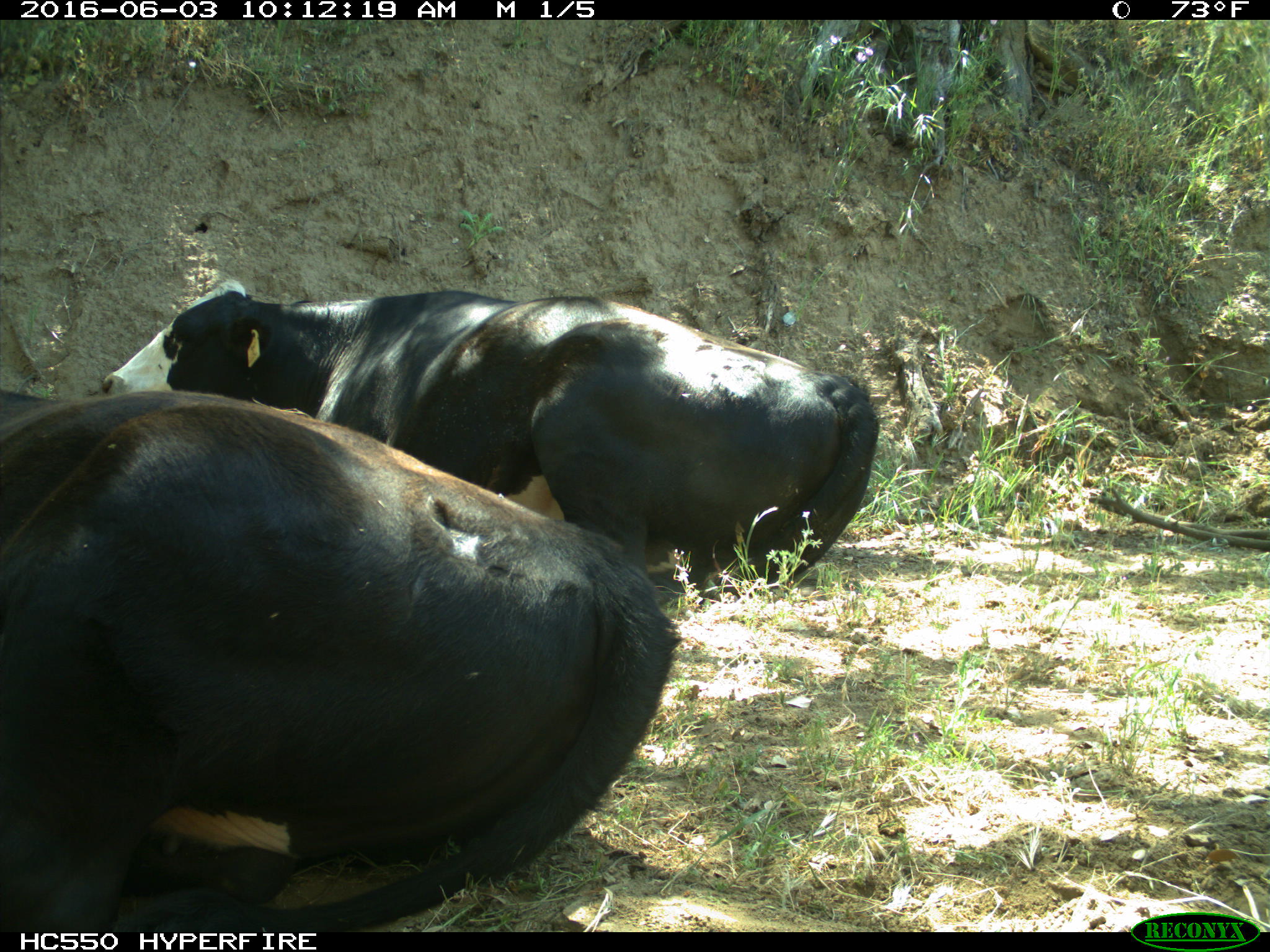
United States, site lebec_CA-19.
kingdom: Animalia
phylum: Chordata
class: Mammalia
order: Artiodactyla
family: Bovidae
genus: Bos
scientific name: Bos taurus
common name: domestic cow